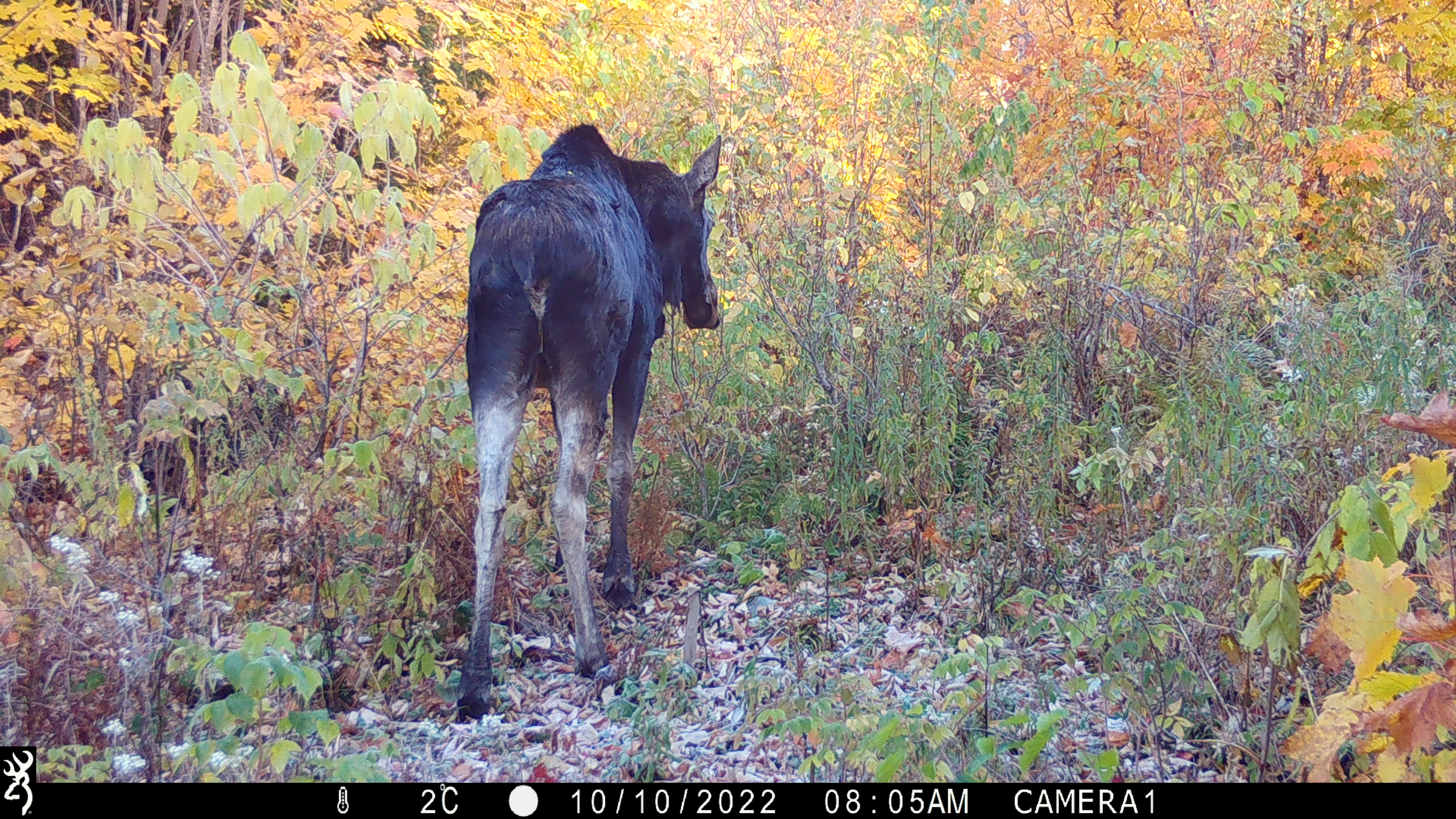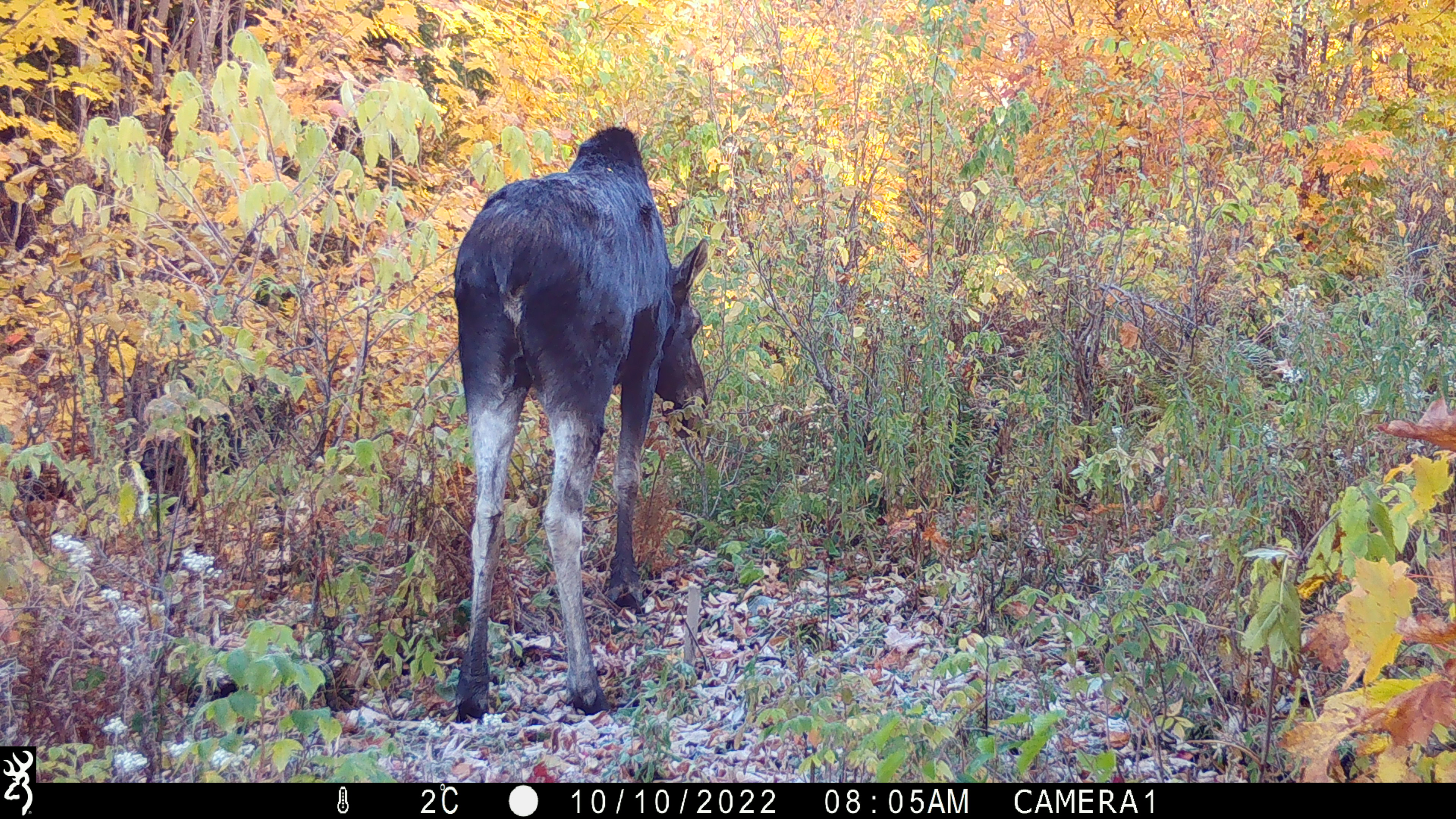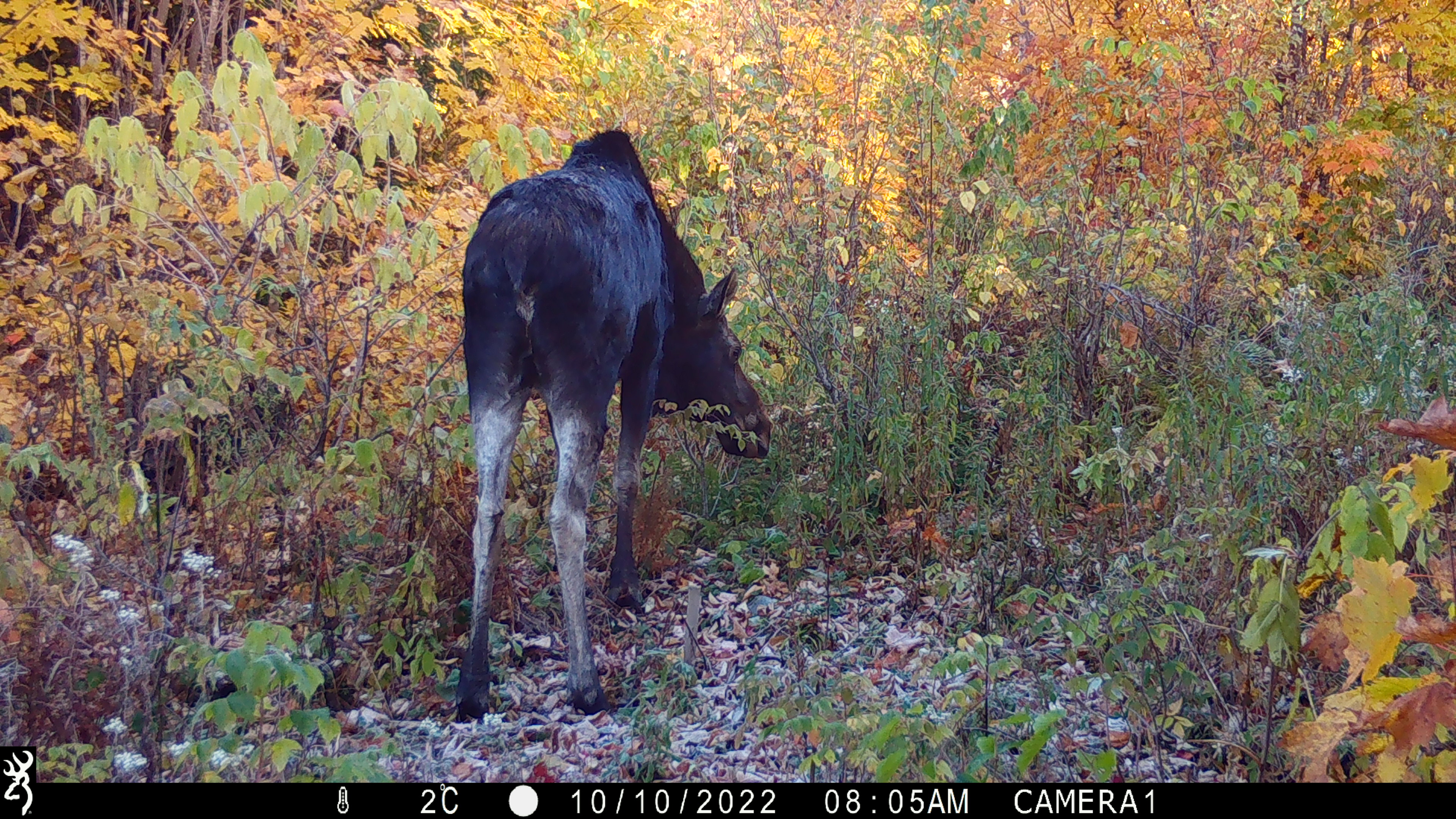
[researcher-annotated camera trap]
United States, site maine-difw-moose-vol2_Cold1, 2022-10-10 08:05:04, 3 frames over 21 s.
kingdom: Animalia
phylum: Chordata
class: Mammalia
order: Artiodactyla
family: Cervidae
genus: Alces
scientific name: Alces alces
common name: moose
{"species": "moose (Alces alces)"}